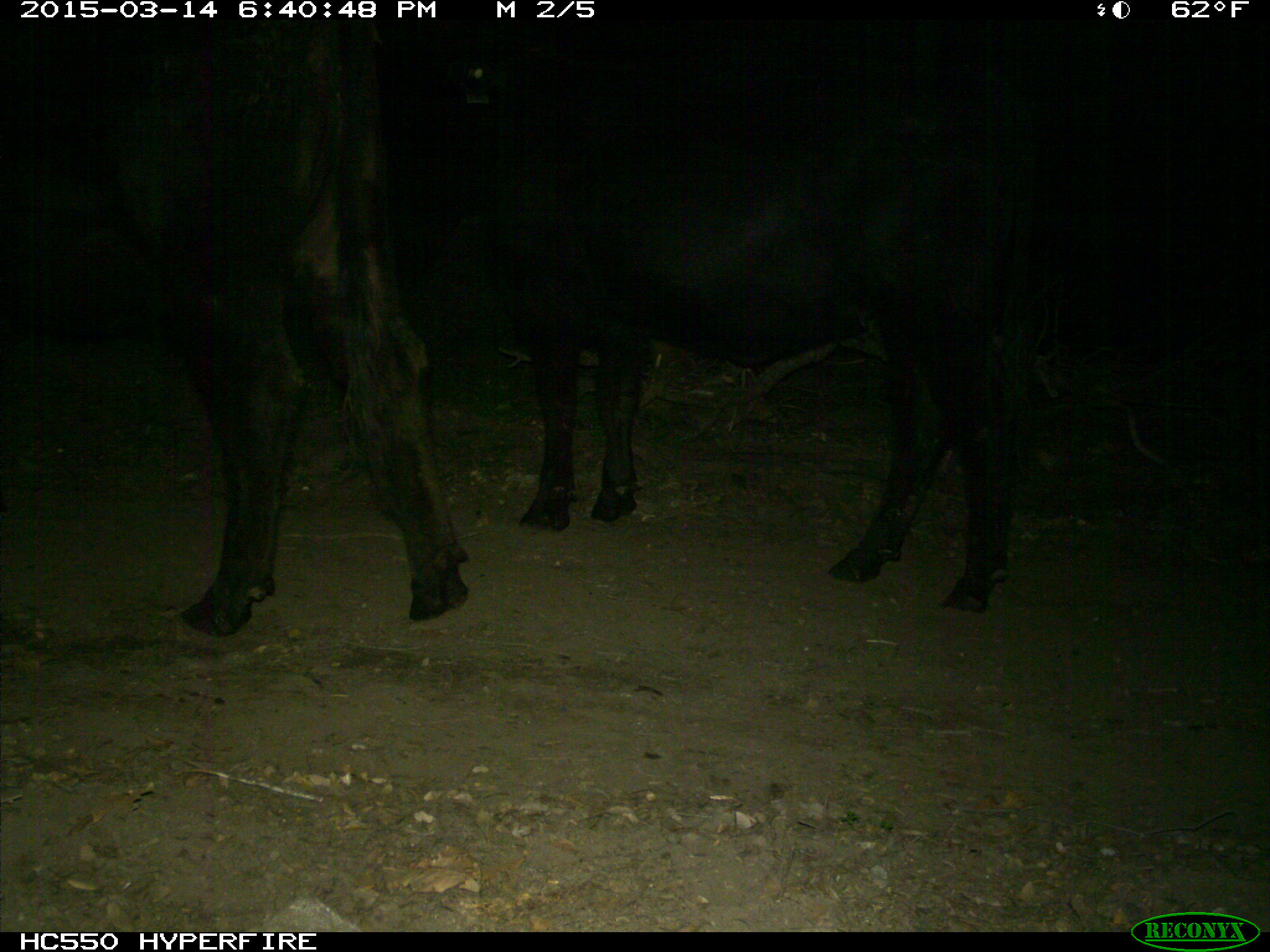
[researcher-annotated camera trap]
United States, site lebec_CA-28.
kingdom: Animalia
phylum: Chordata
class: Mammalia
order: Artiodactyla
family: Bovidae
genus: Bos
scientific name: Bos taurus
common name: domestic cow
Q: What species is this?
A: Bos taurus (domestic cow).